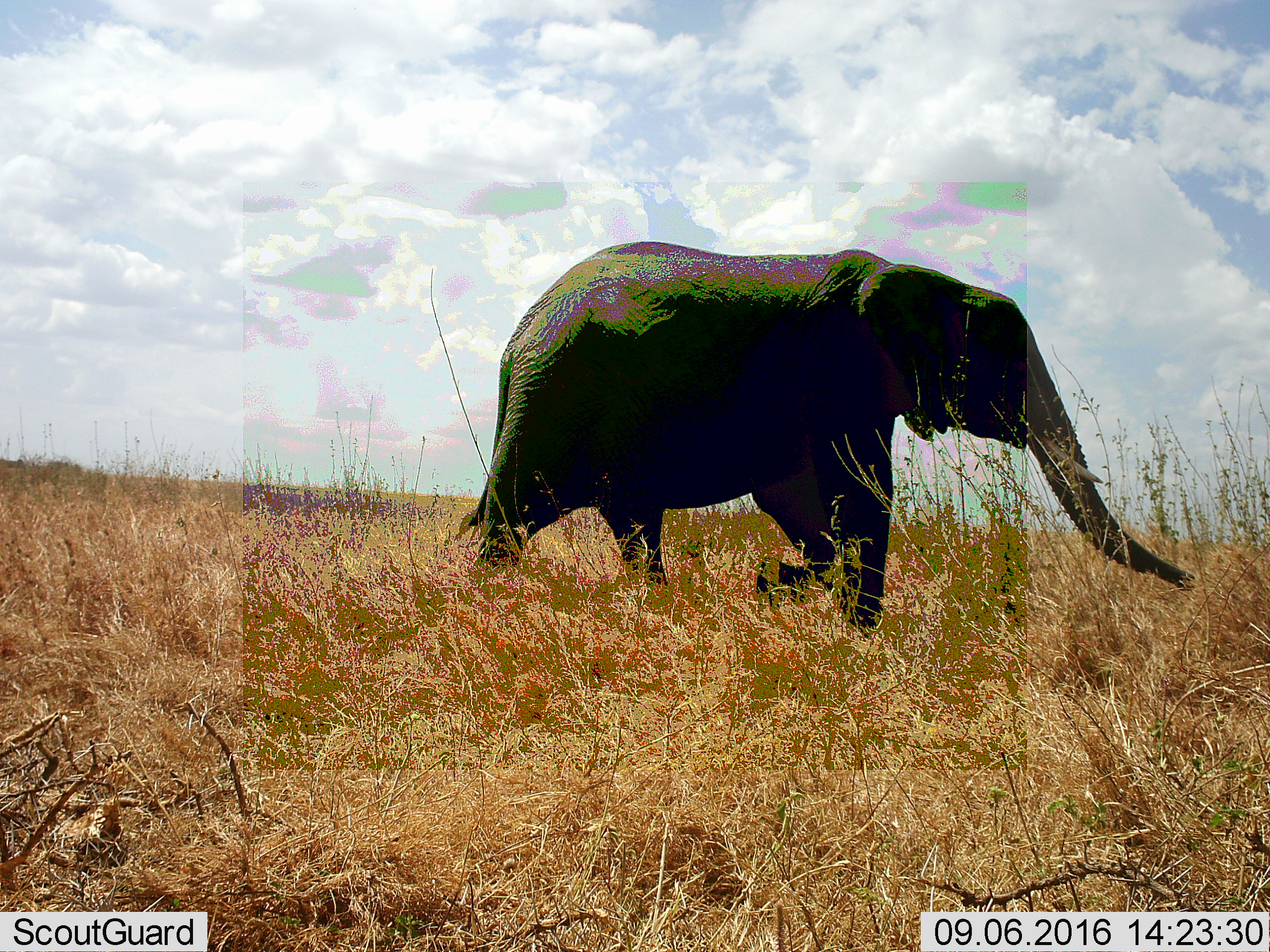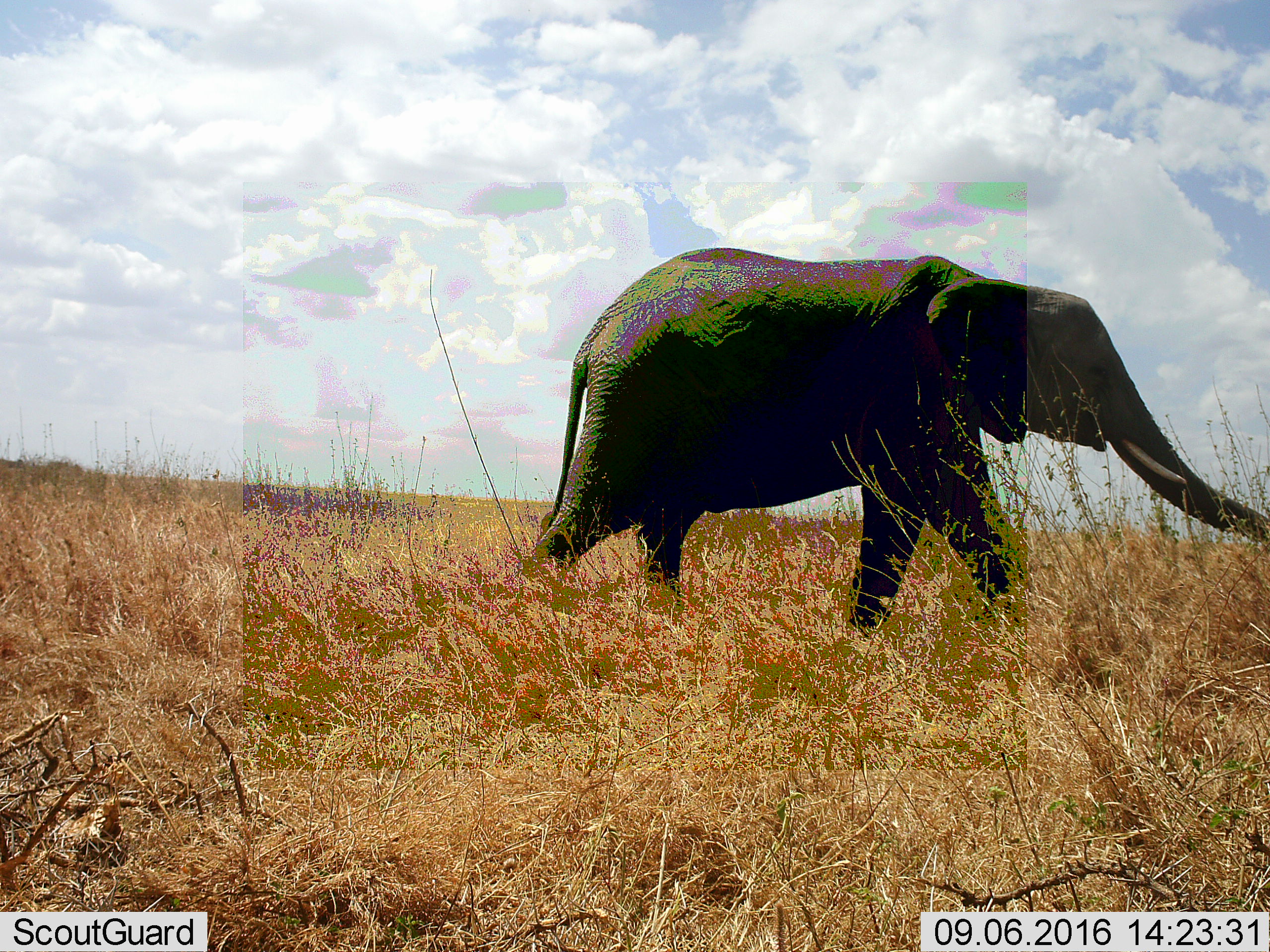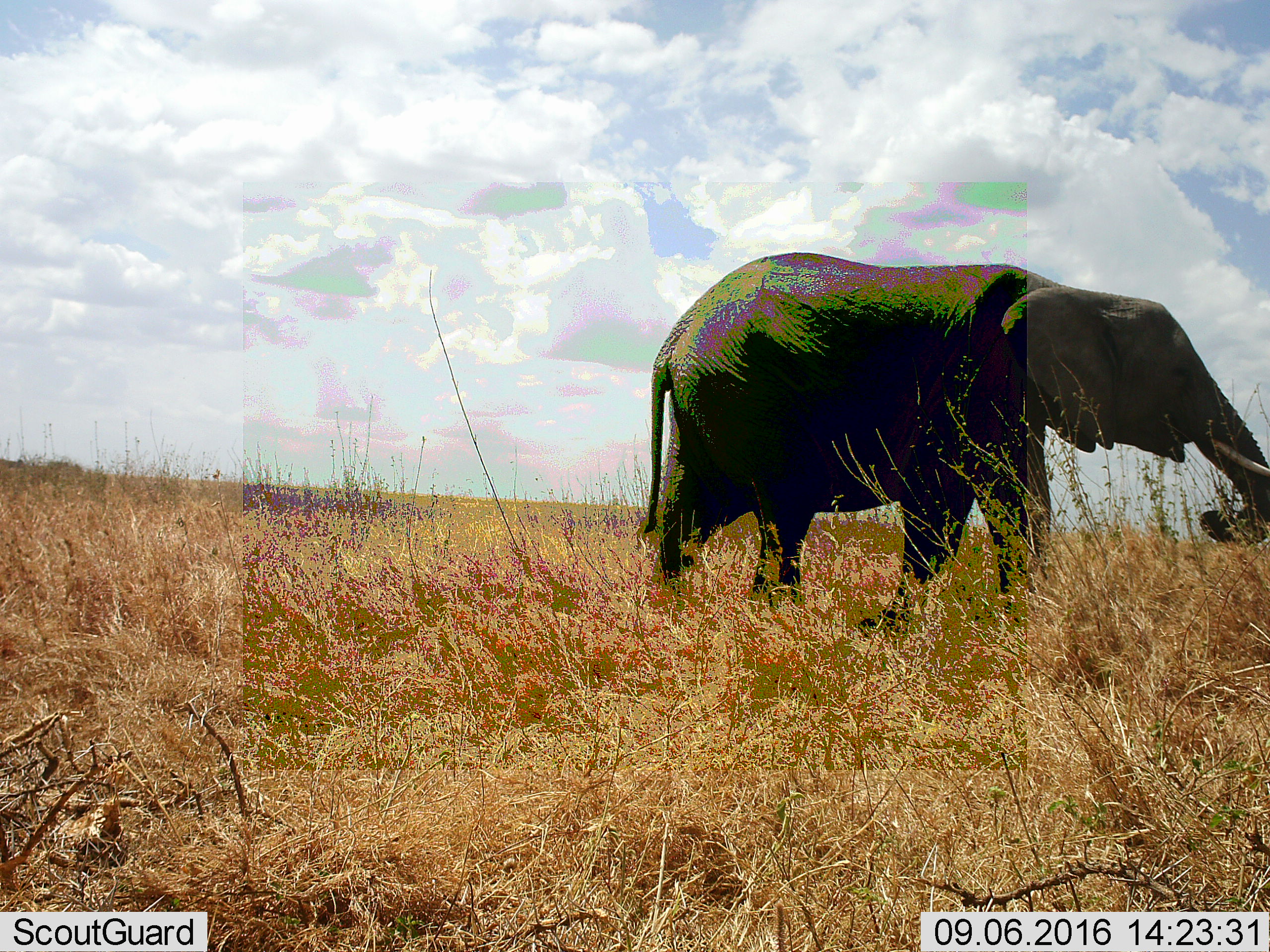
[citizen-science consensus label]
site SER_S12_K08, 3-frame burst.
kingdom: Animalia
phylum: Chordata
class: Mammalia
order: Proboscidea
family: Elephantidae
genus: Loxodonta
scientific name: Loxodonta africana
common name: african bush elephant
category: elephant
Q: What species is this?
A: Elephant (african bush elephant) (Loxodonta africana).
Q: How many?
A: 1.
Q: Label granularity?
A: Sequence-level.